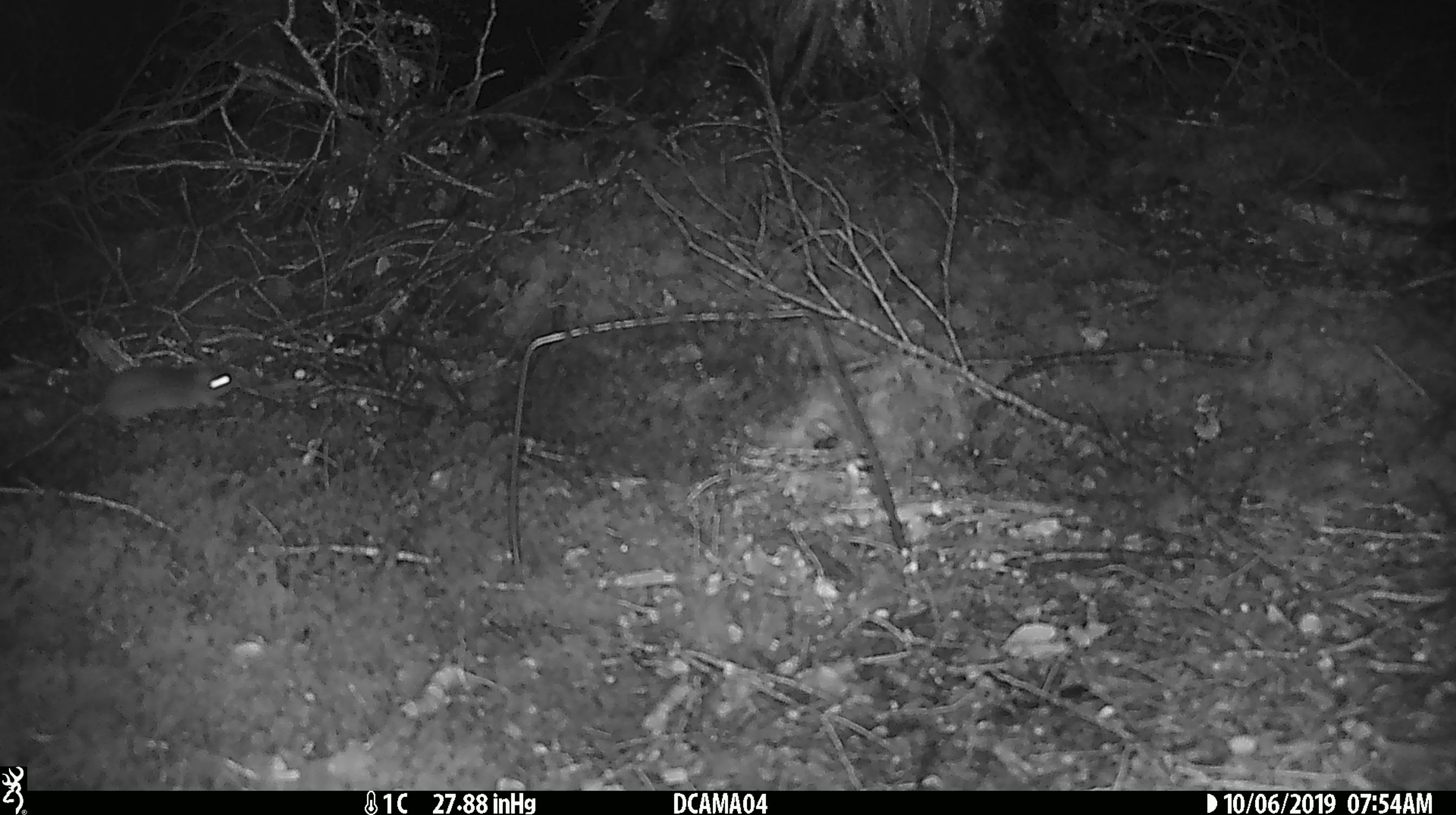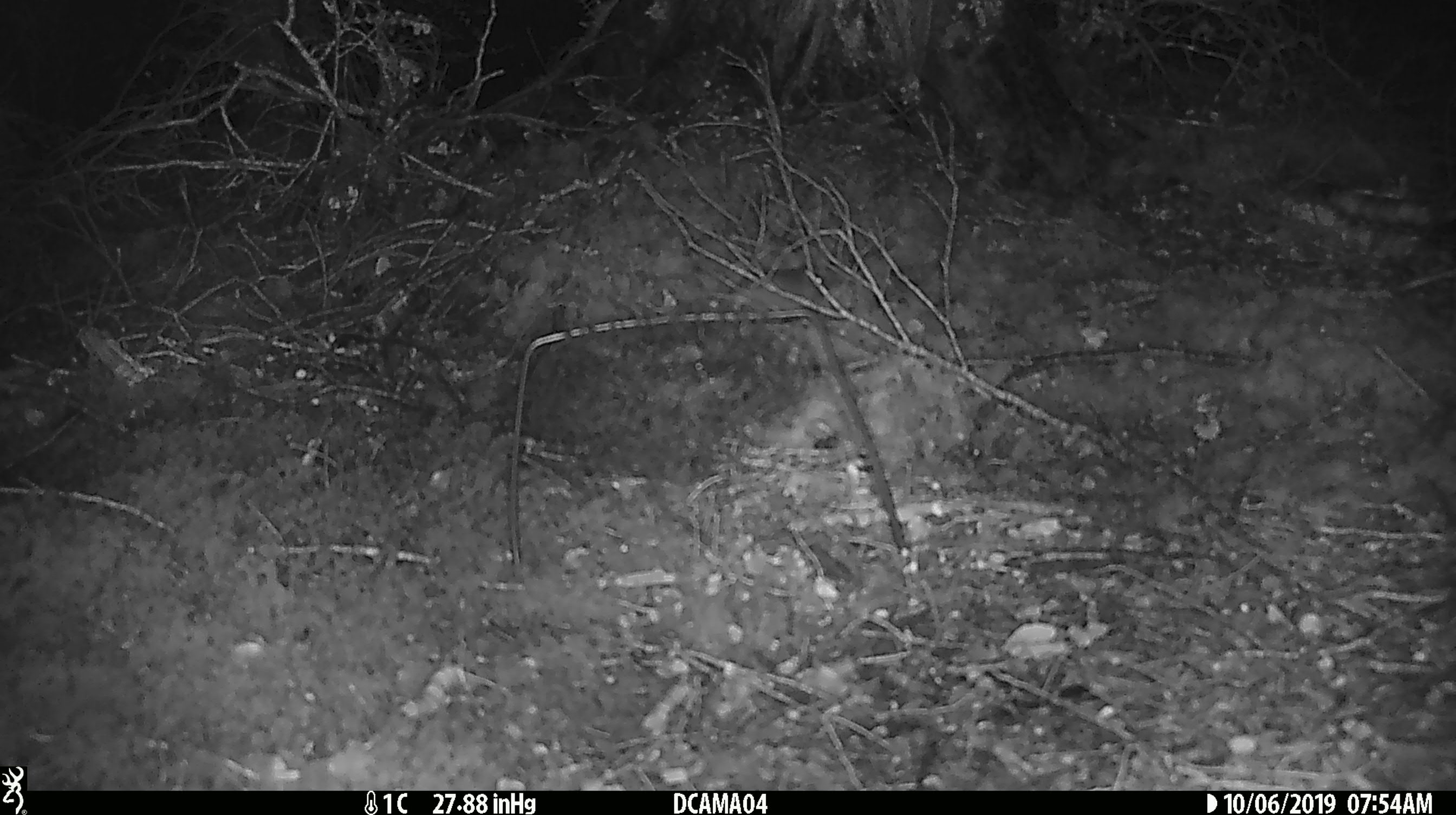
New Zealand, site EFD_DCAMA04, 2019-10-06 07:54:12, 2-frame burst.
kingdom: Animalia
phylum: Chordata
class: Mammalia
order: Rodentia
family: Muridae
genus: Mus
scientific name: Mus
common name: mouse